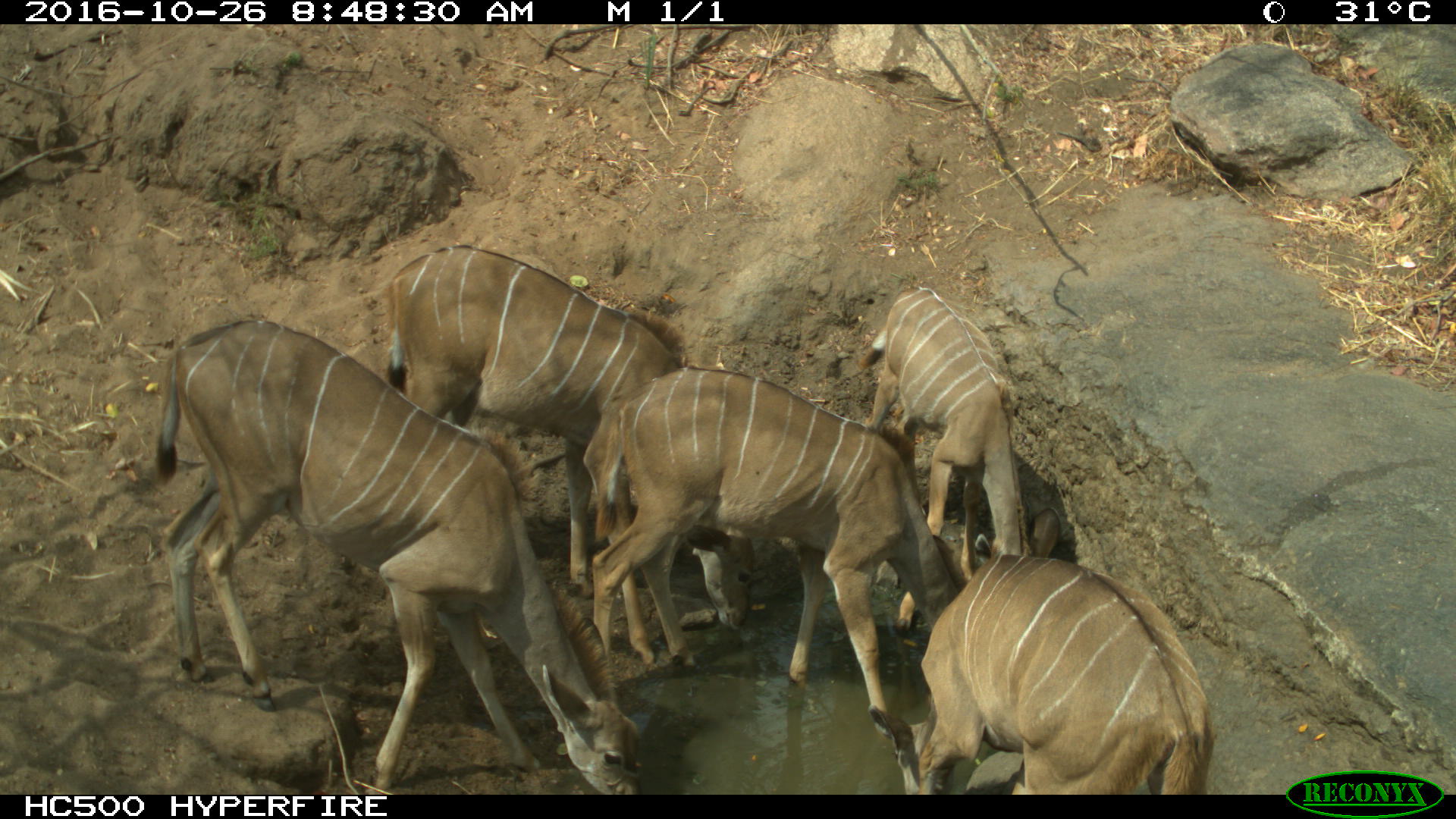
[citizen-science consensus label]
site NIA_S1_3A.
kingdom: Animalia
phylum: Chordata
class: Mammalia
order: Artiodactyla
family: Bovidae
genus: Tragelaphus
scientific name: Tragelaphus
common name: kudu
Kudu (Tragelaphus), count 5. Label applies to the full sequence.